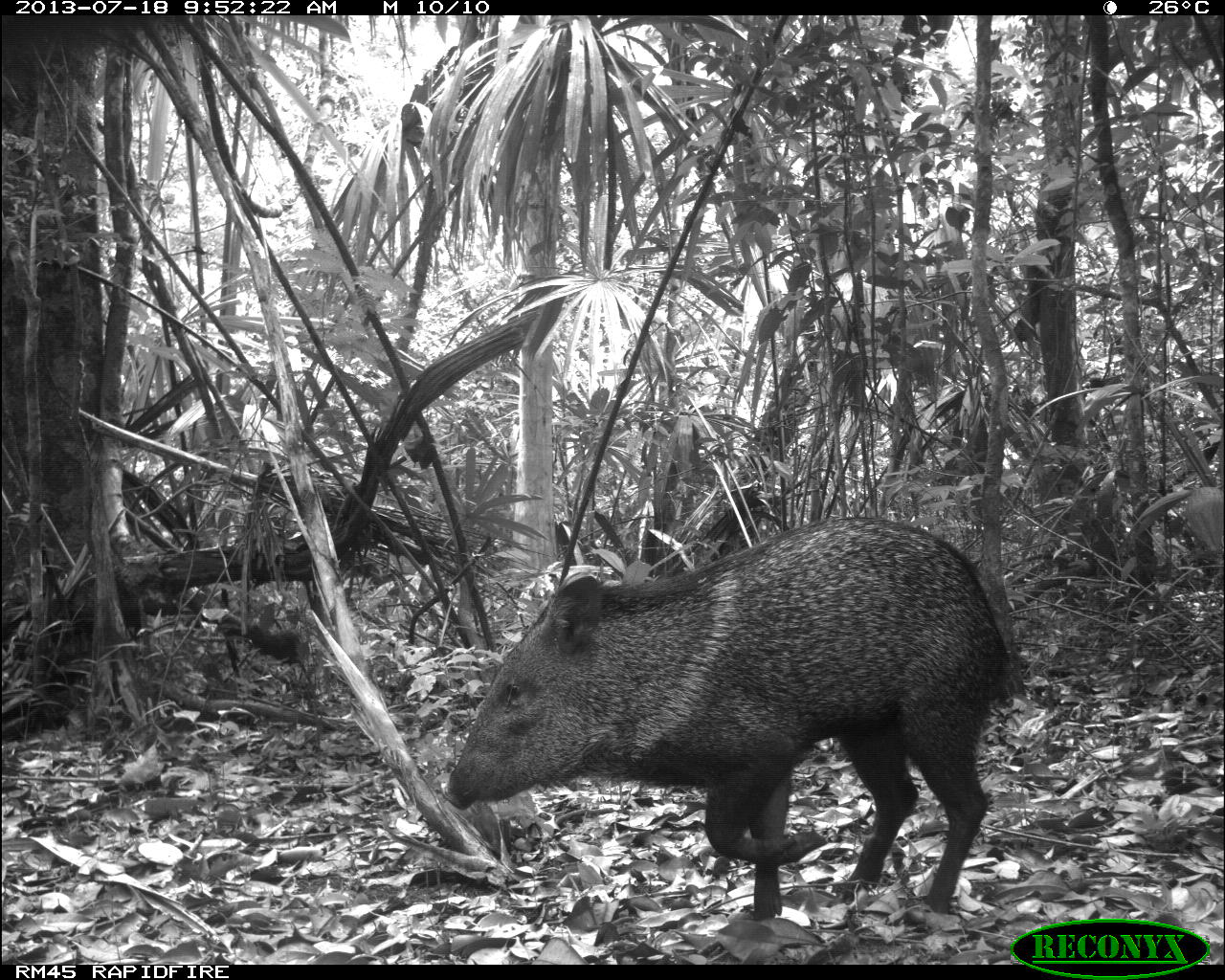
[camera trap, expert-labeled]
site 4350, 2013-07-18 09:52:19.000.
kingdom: Animalia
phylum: Chordata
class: Mammalia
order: Artiodactyla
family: Tayassuidae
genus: Pecari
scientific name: Pecari tajacu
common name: collared peccary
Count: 1.